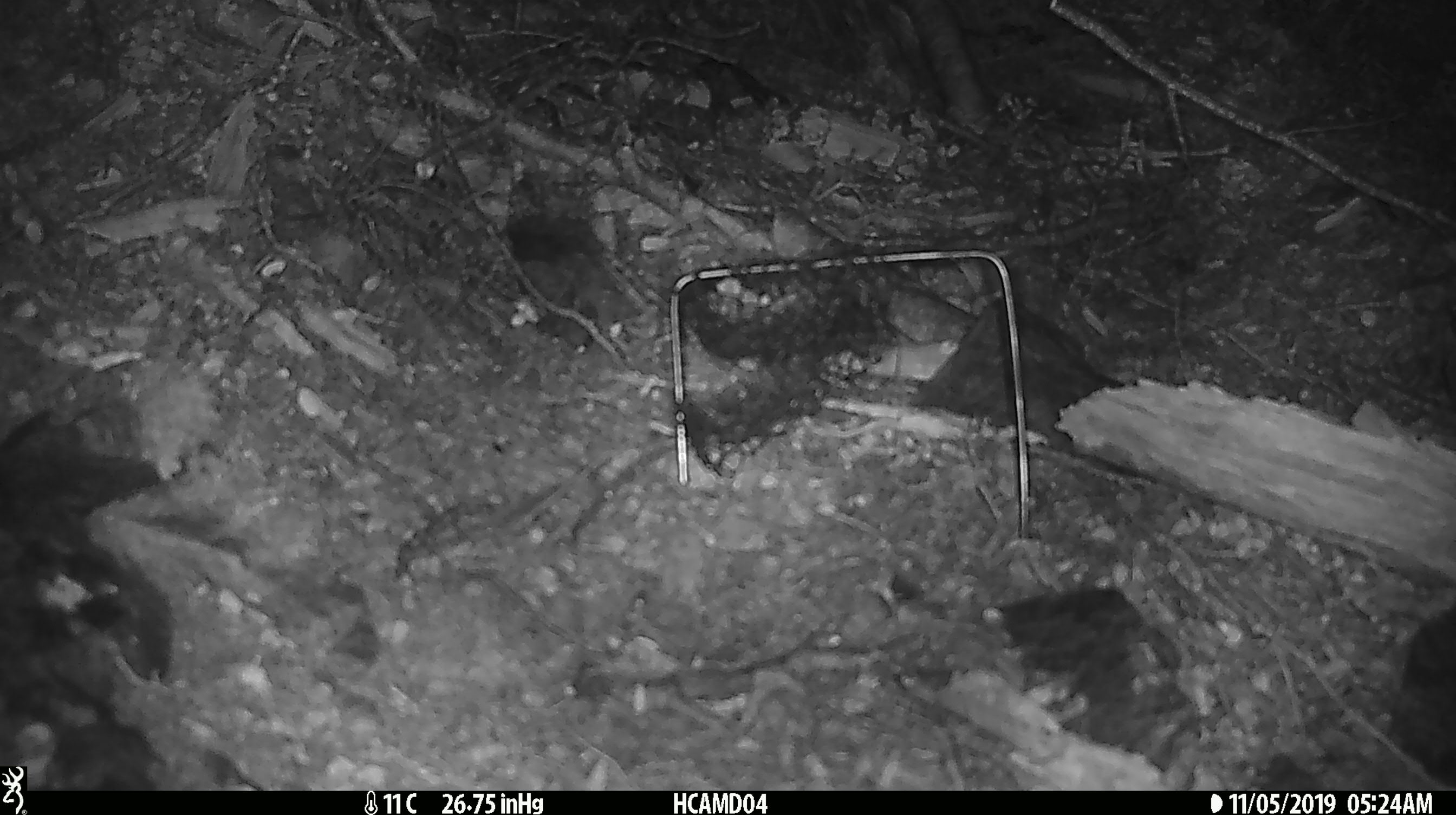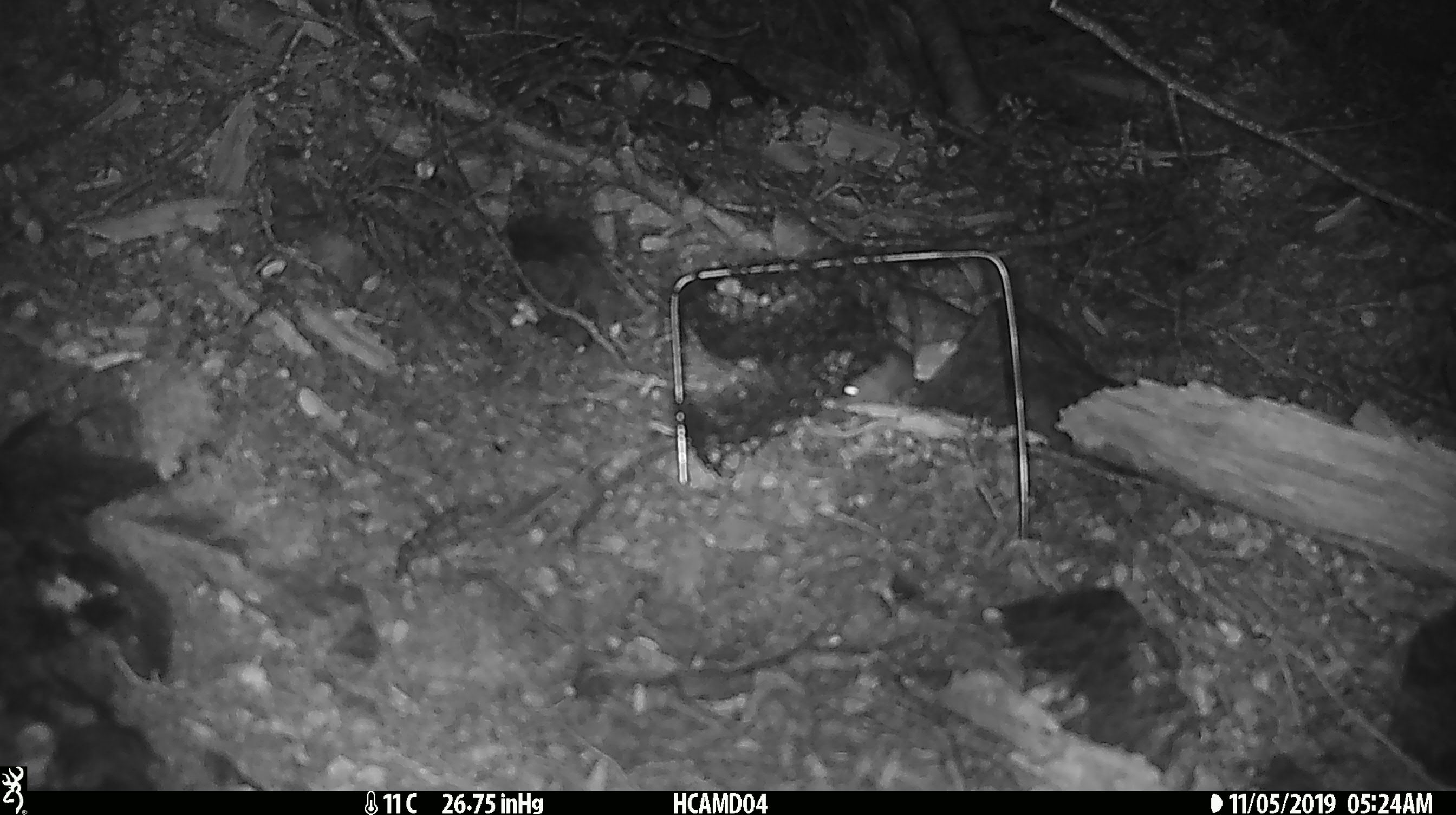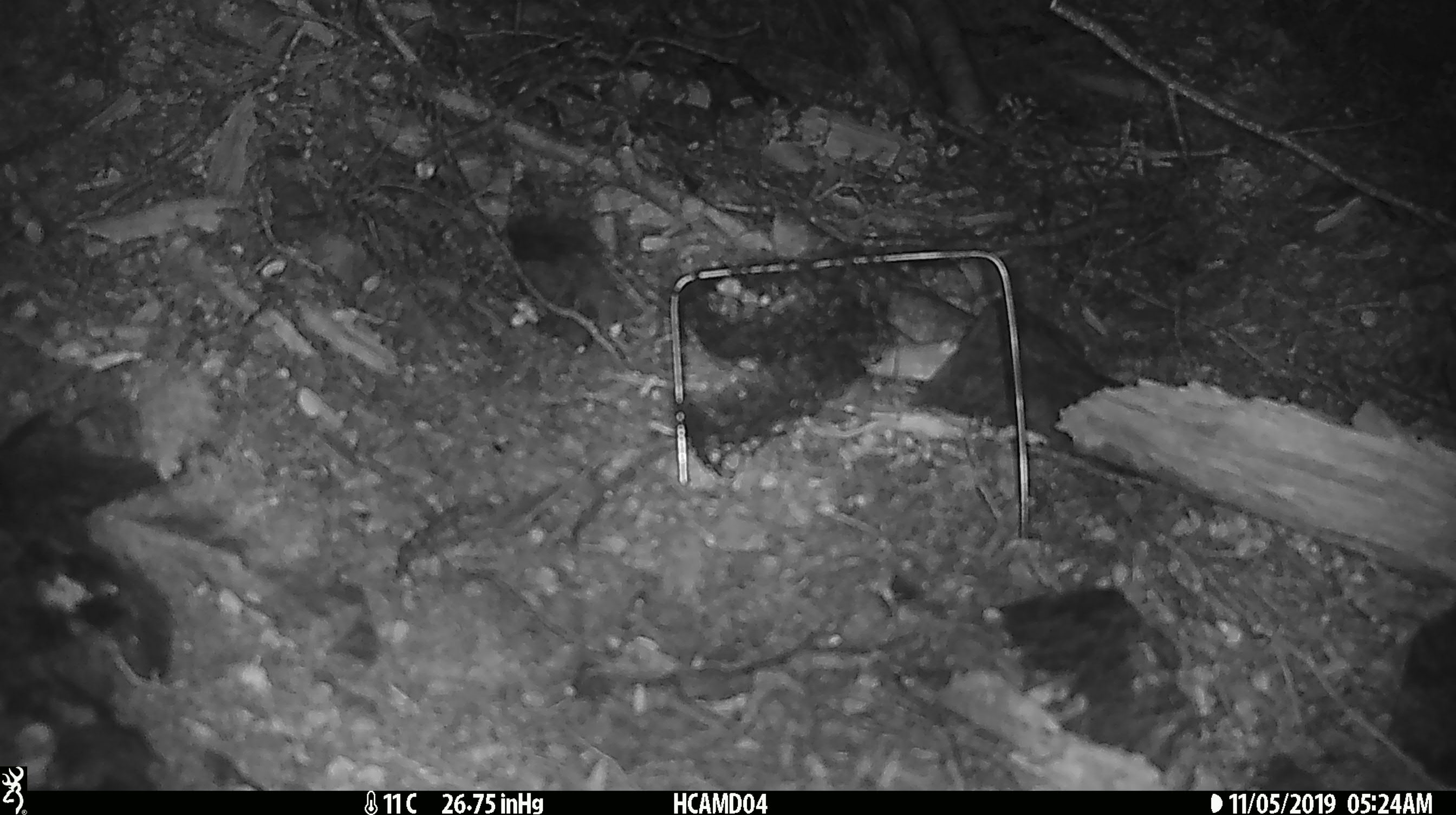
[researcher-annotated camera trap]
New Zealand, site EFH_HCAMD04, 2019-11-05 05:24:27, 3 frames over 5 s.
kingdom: Animalia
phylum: Chordata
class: Mammalia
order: Rodentia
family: Muridae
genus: Mus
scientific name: Mus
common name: mouse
Mouse (Mus).